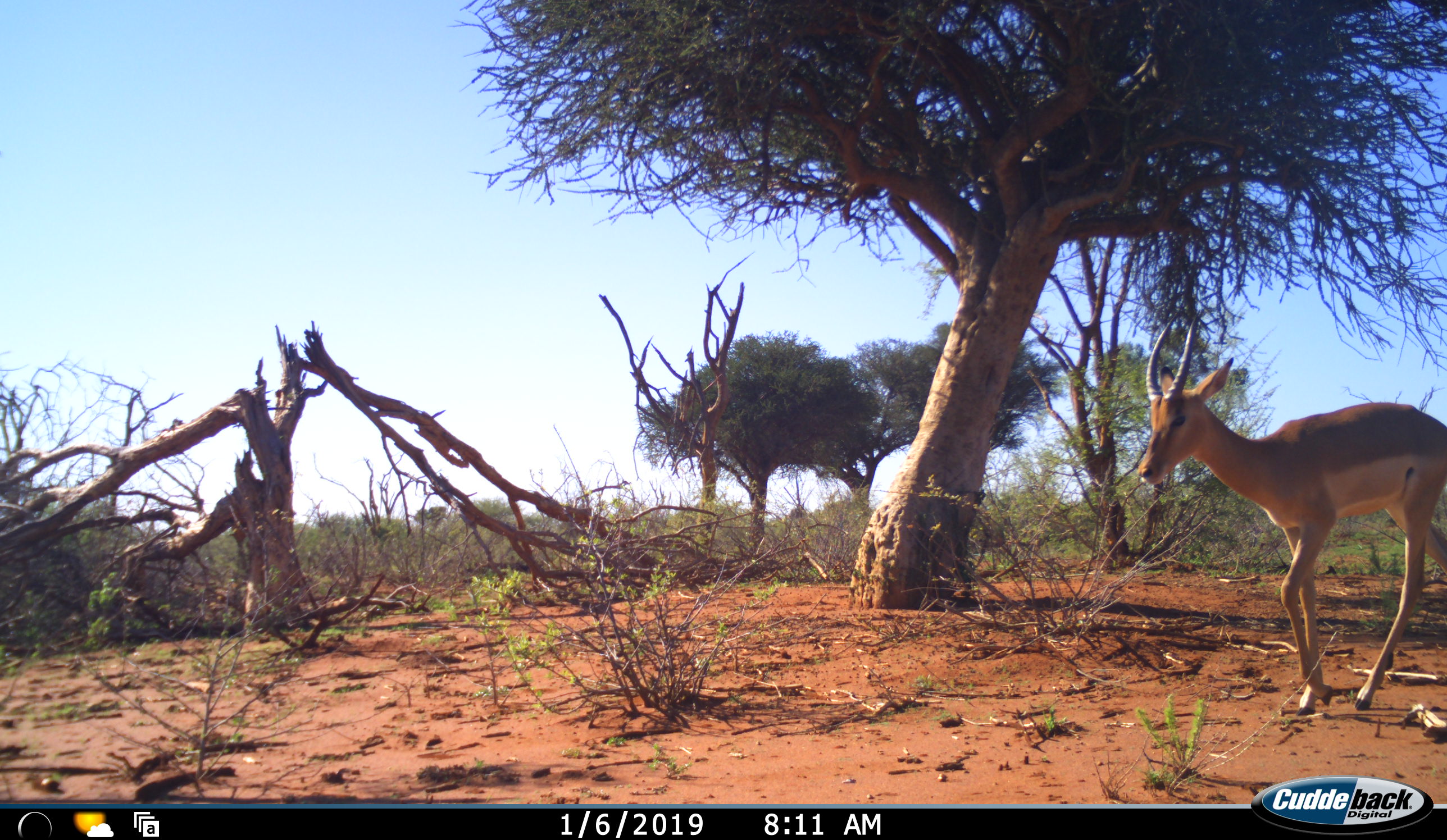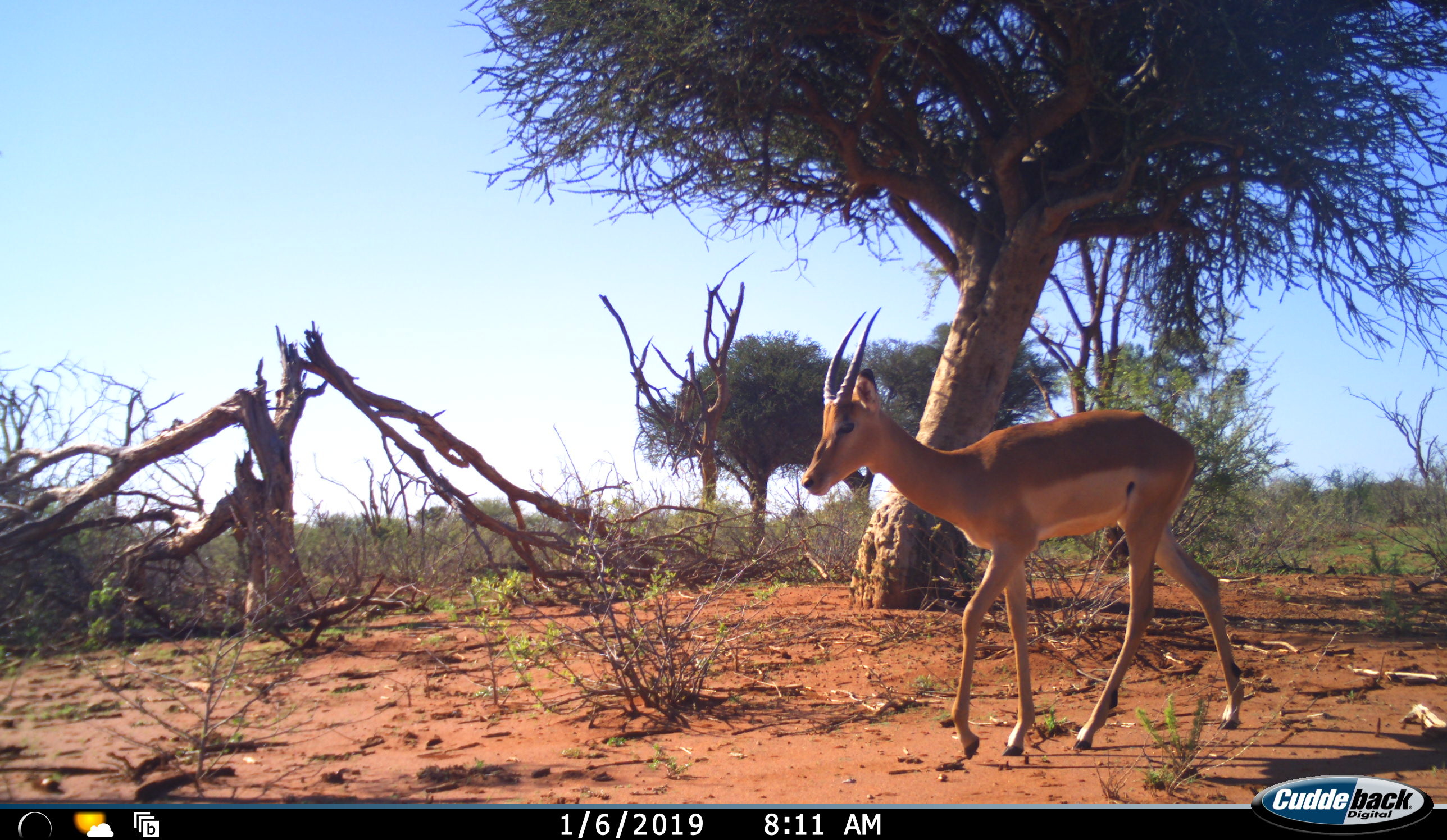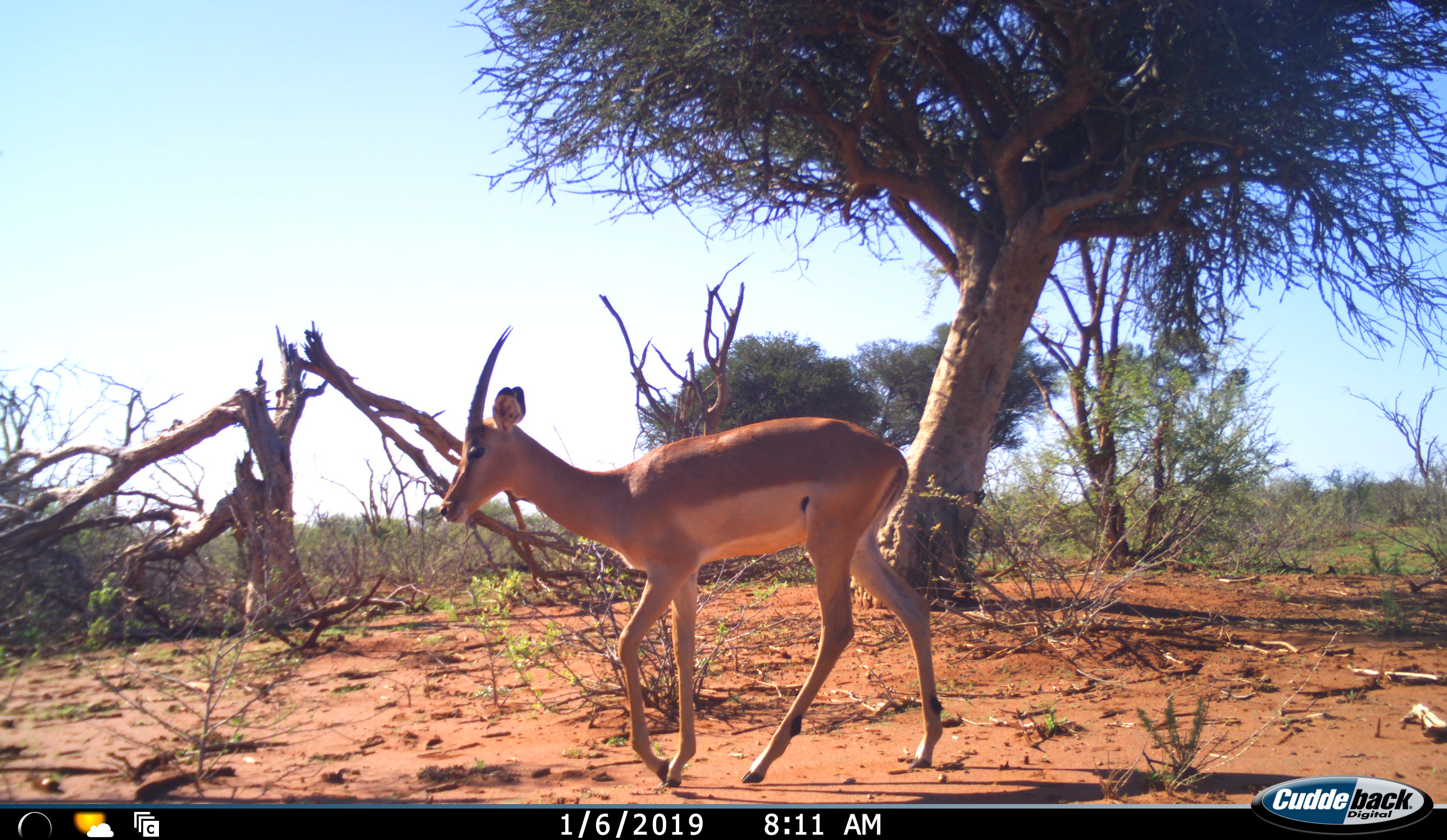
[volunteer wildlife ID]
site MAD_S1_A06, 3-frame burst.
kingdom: Animalia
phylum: Chordata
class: Mammalia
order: Artiodactyla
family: Bovidae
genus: Aepyceros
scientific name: Aepyceros melampus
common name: impala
Impala (Aepyceros melampus), count 1. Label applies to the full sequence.